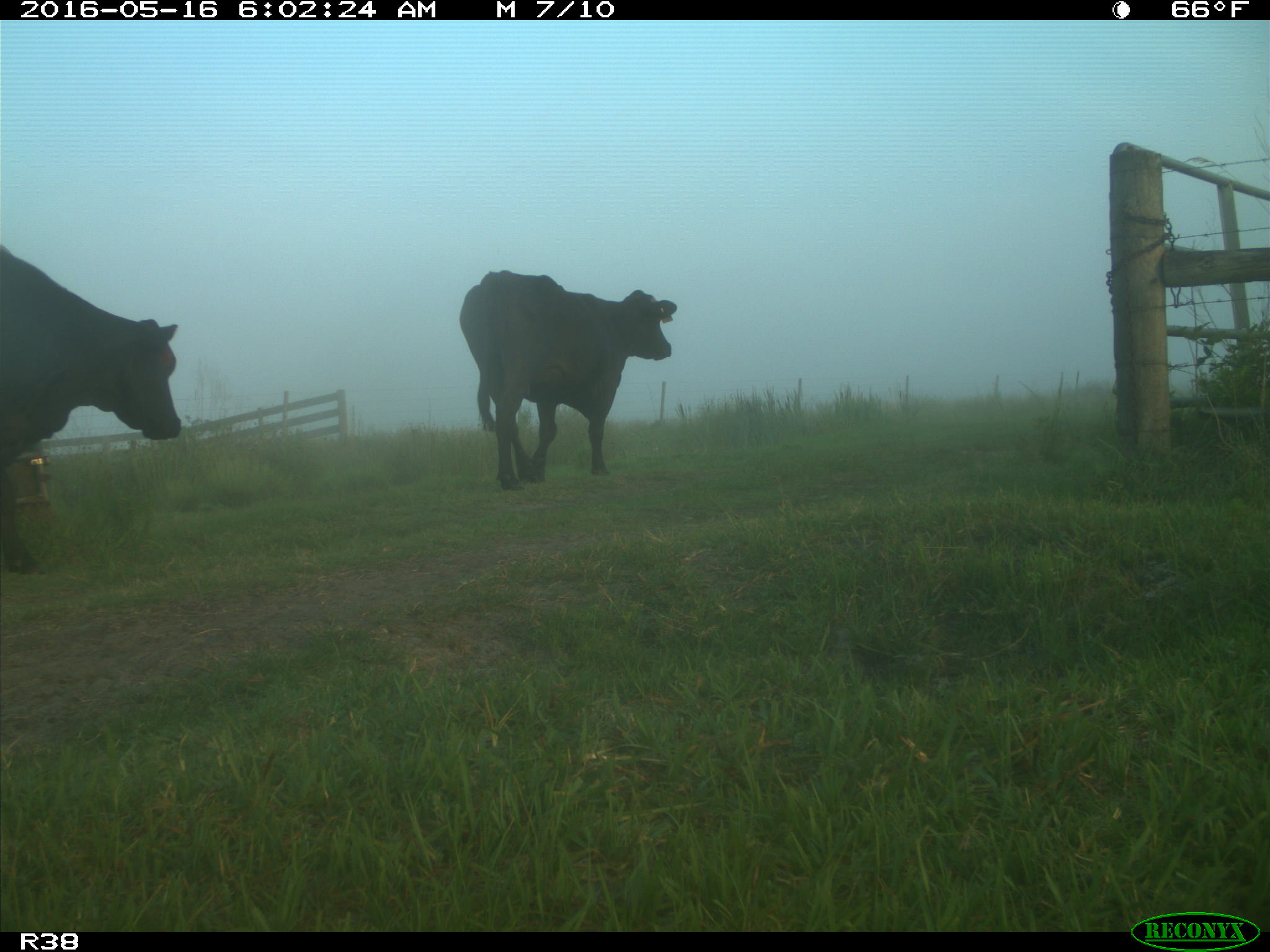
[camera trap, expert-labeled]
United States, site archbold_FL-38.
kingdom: Animalia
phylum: Chordata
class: Mammalia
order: Artiodactyla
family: Bovidae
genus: Bos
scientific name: Bos taurus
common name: domestic cow